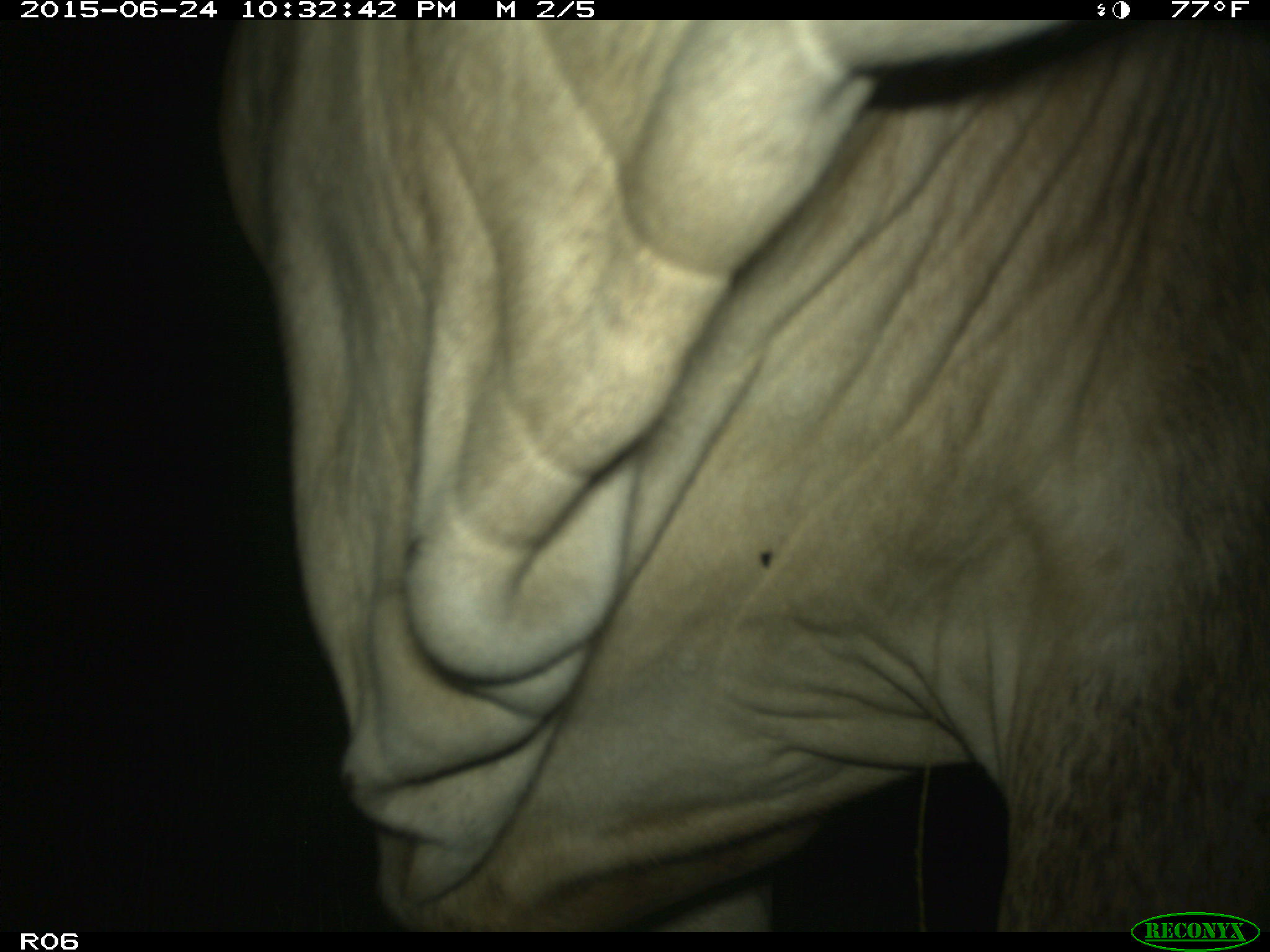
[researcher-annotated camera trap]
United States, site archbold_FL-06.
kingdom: Animalia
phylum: Chordata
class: Mammalia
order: Artiodactyla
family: Bovidae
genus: Bos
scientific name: Bos taurus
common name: domestic cow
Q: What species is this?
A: Bos taurus (domestic cow).